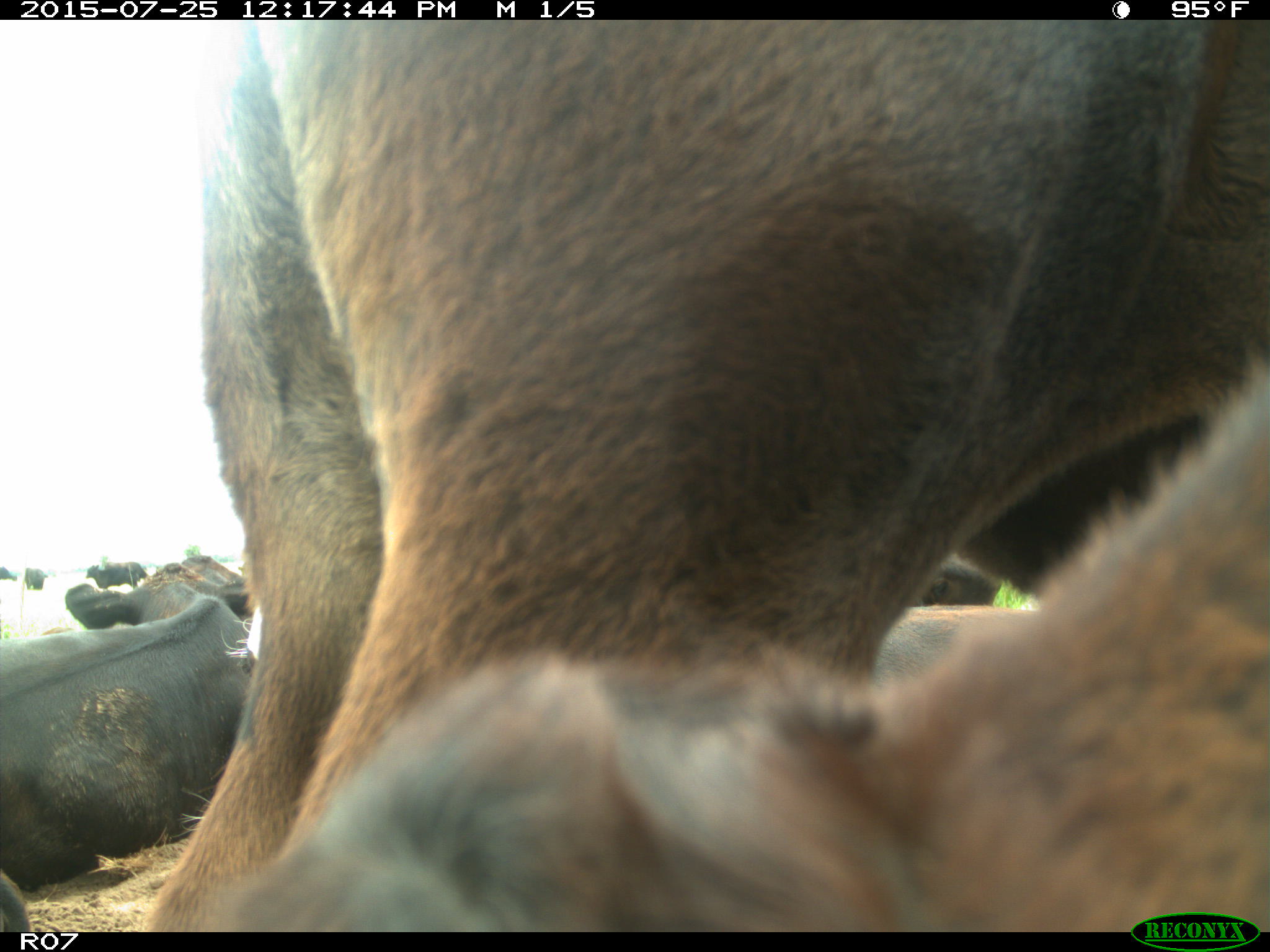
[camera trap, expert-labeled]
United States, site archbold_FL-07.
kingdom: Animalia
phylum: Chordata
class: Mammalia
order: Artiodactyla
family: Bovidae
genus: Bos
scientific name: Bos taurus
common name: domestic cow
Bos taurus (domestic cow).